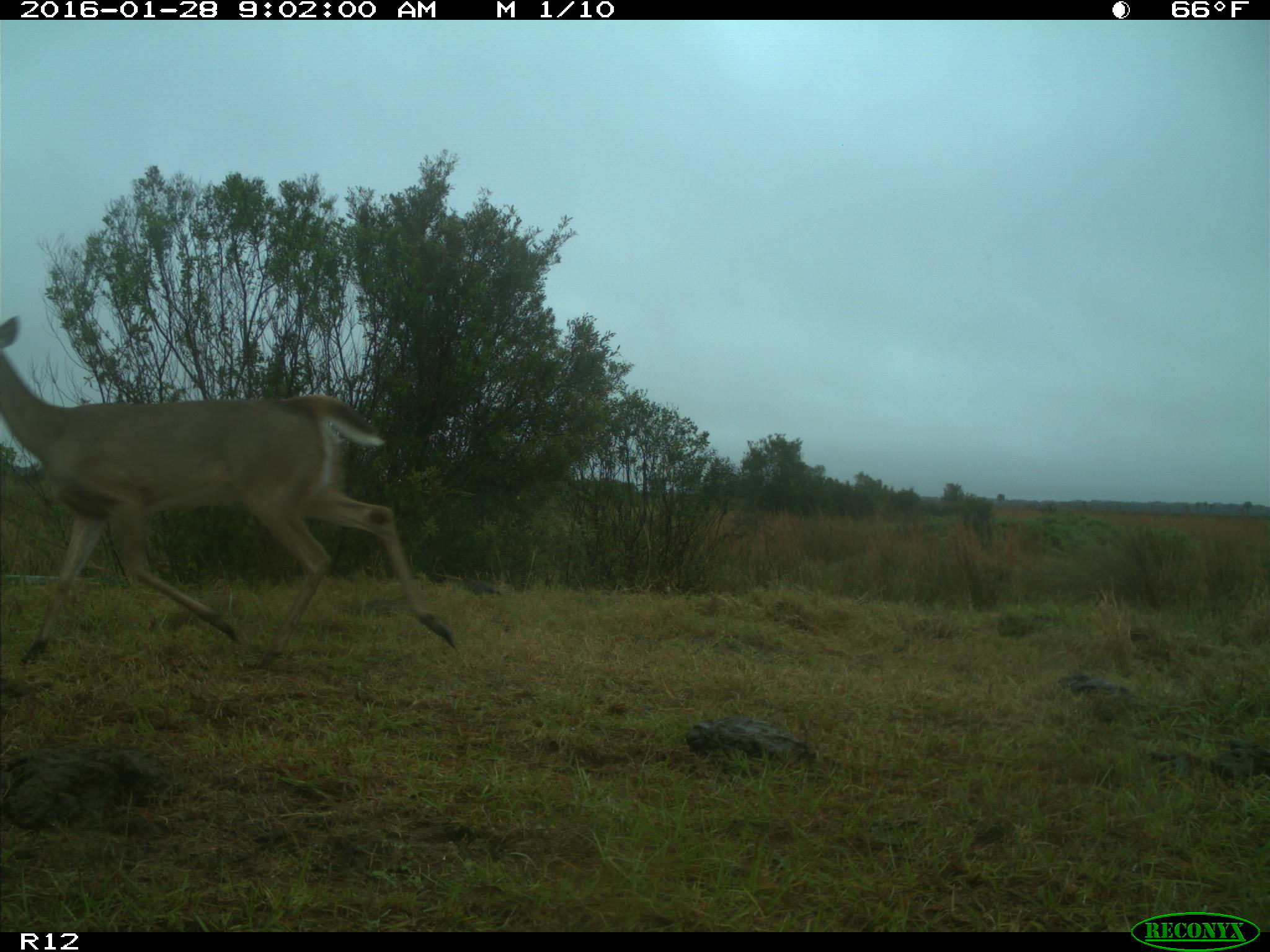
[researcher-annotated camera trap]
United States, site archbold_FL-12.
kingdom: Animalia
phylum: Chordata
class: Mammalia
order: Artiodactyla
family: Cervidae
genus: Odocoileus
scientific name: Odocoileus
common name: deer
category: unidentified deer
Unidentified deer (deer) (Odocoileus).